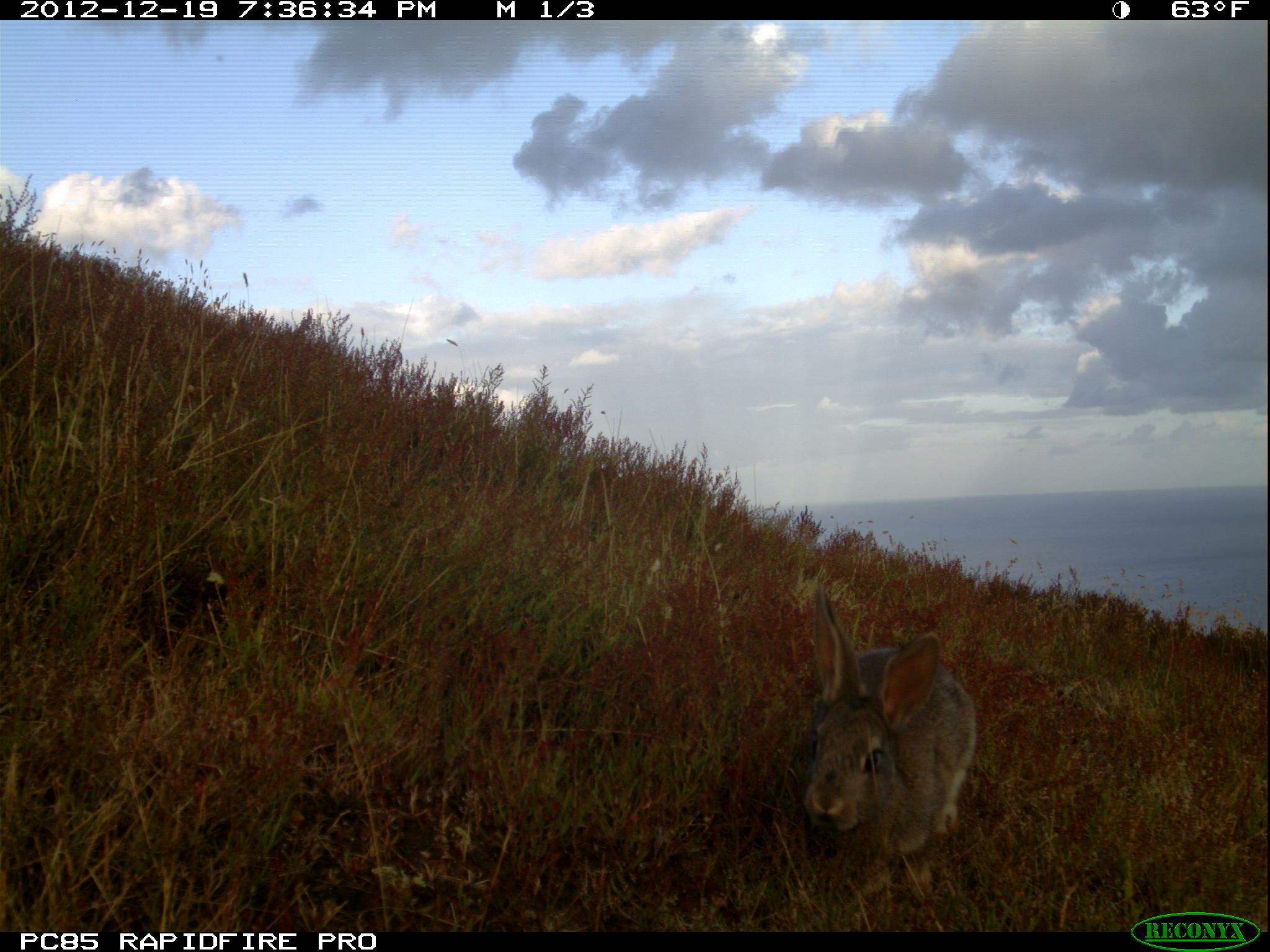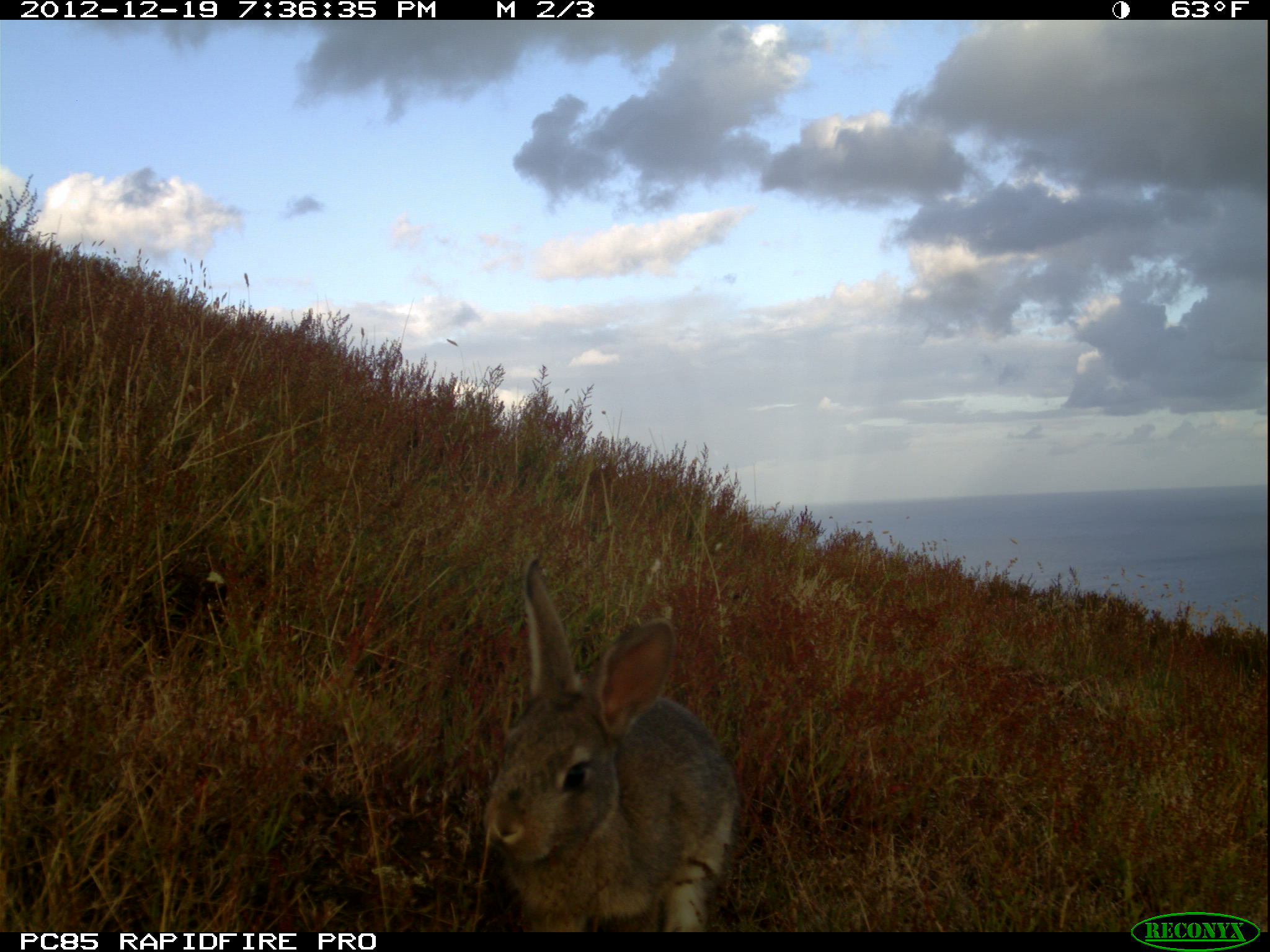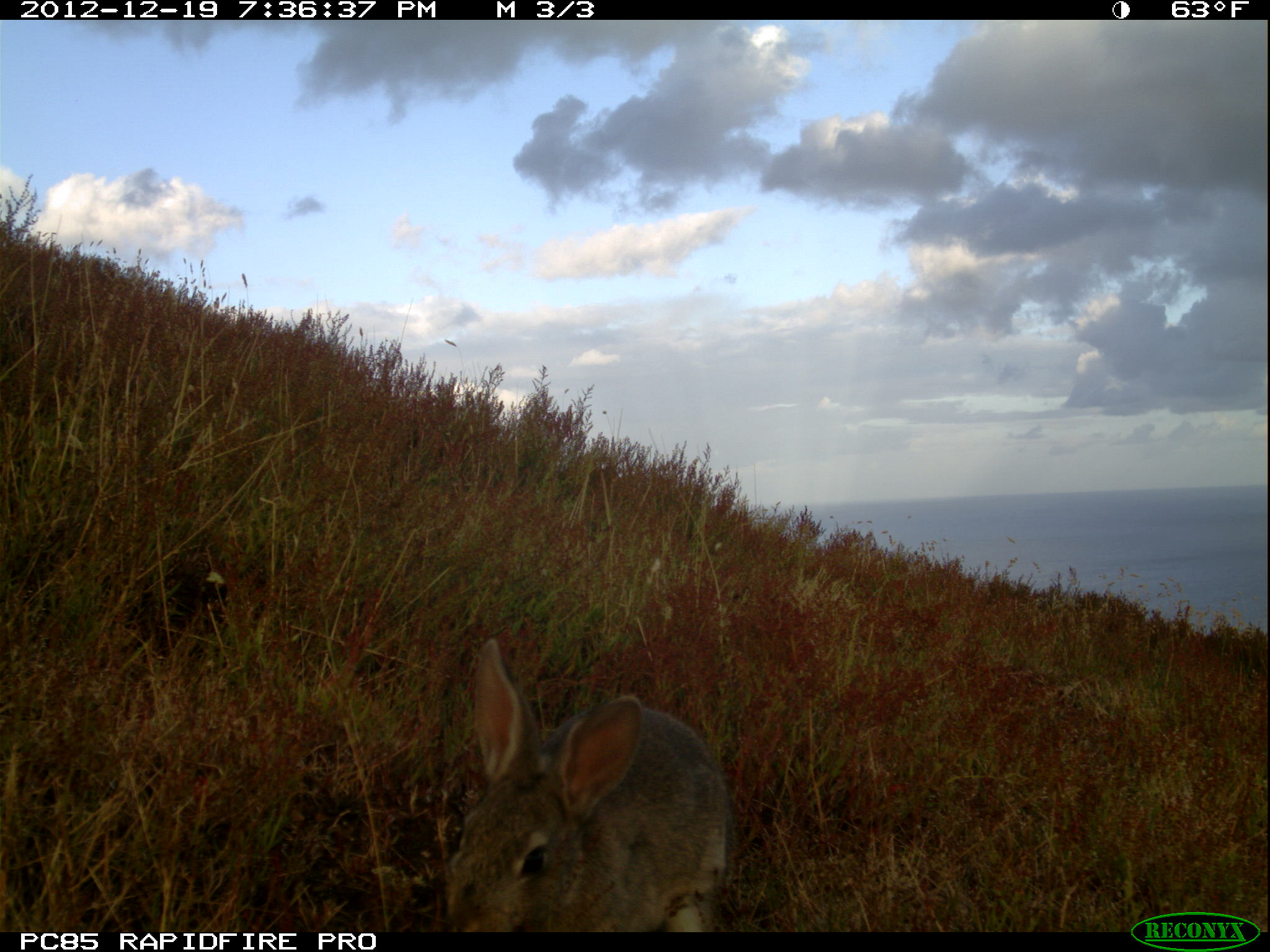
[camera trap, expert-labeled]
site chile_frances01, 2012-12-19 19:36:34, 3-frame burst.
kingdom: Animalia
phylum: Chordata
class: Mammalia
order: Lagomorpha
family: Leporidae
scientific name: Leporidae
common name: rabbits and hares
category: rabbit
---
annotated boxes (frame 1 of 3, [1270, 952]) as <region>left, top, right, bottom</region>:
rabbit: <region>796, 576, 979, 908</region>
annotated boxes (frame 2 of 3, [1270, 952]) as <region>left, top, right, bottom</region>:
rabbit: <region>479, 557, 741, 932</region>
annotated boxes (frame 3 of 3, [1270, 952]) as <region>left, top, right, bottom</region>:
rabbit: <region>437, 636, 729, 933</region>